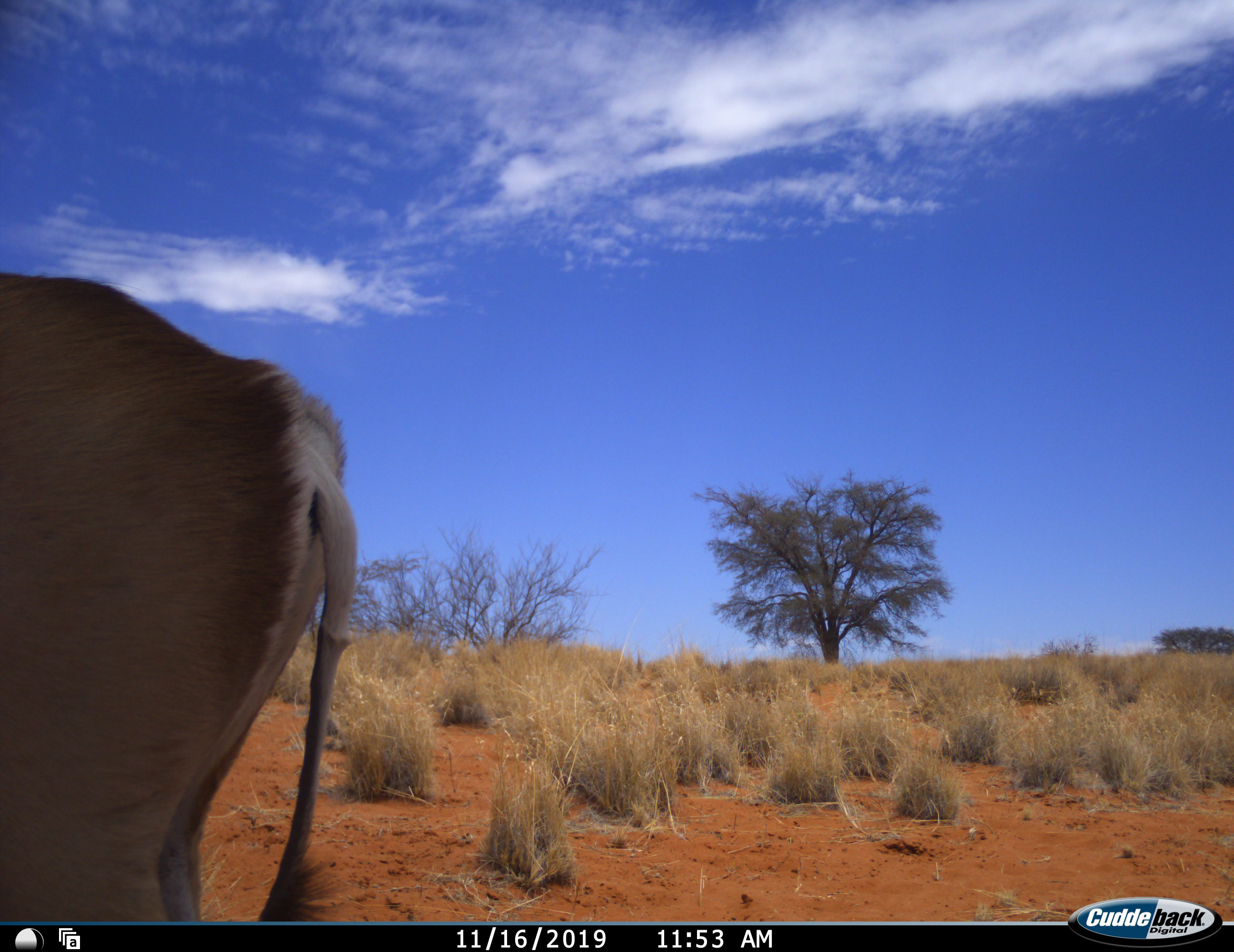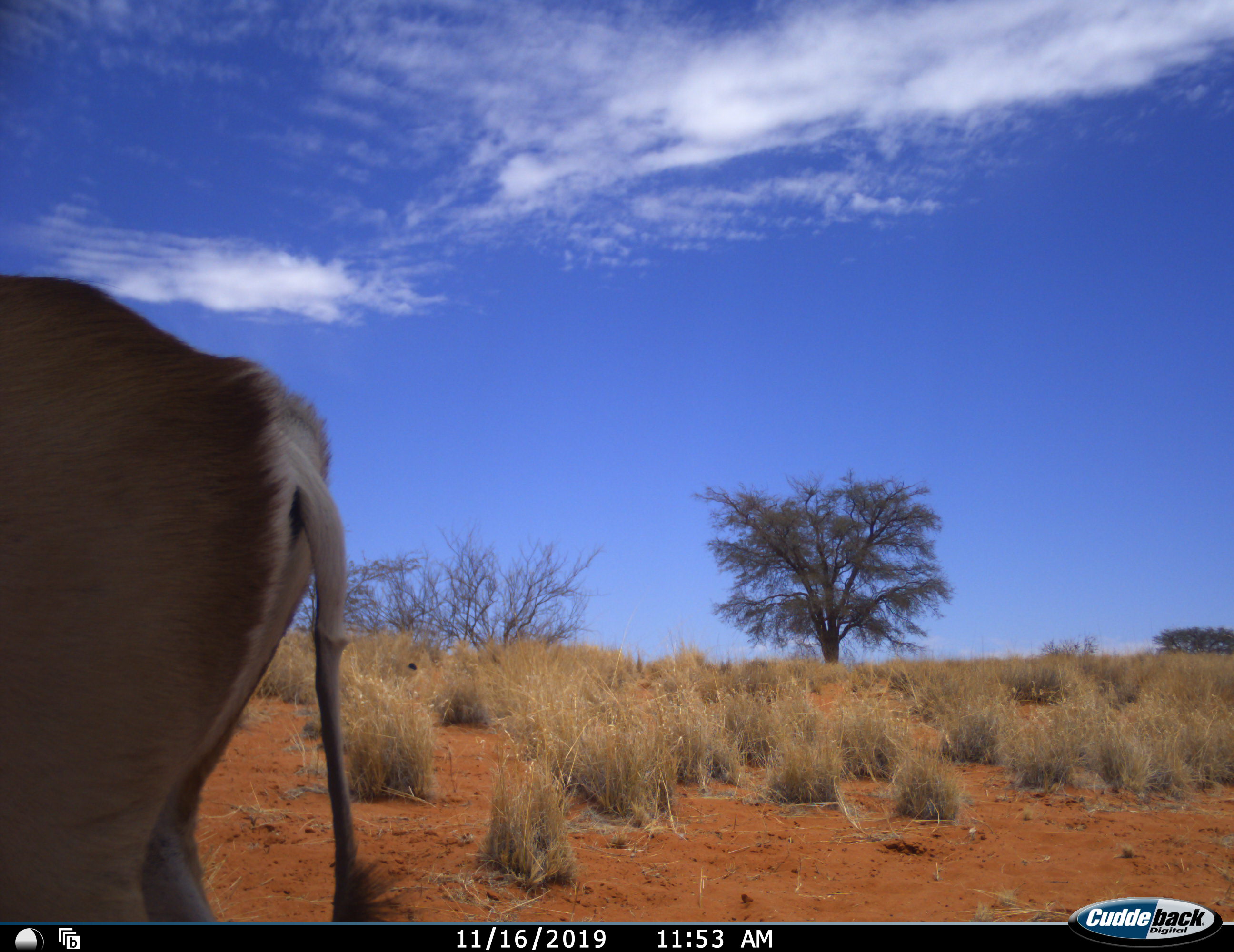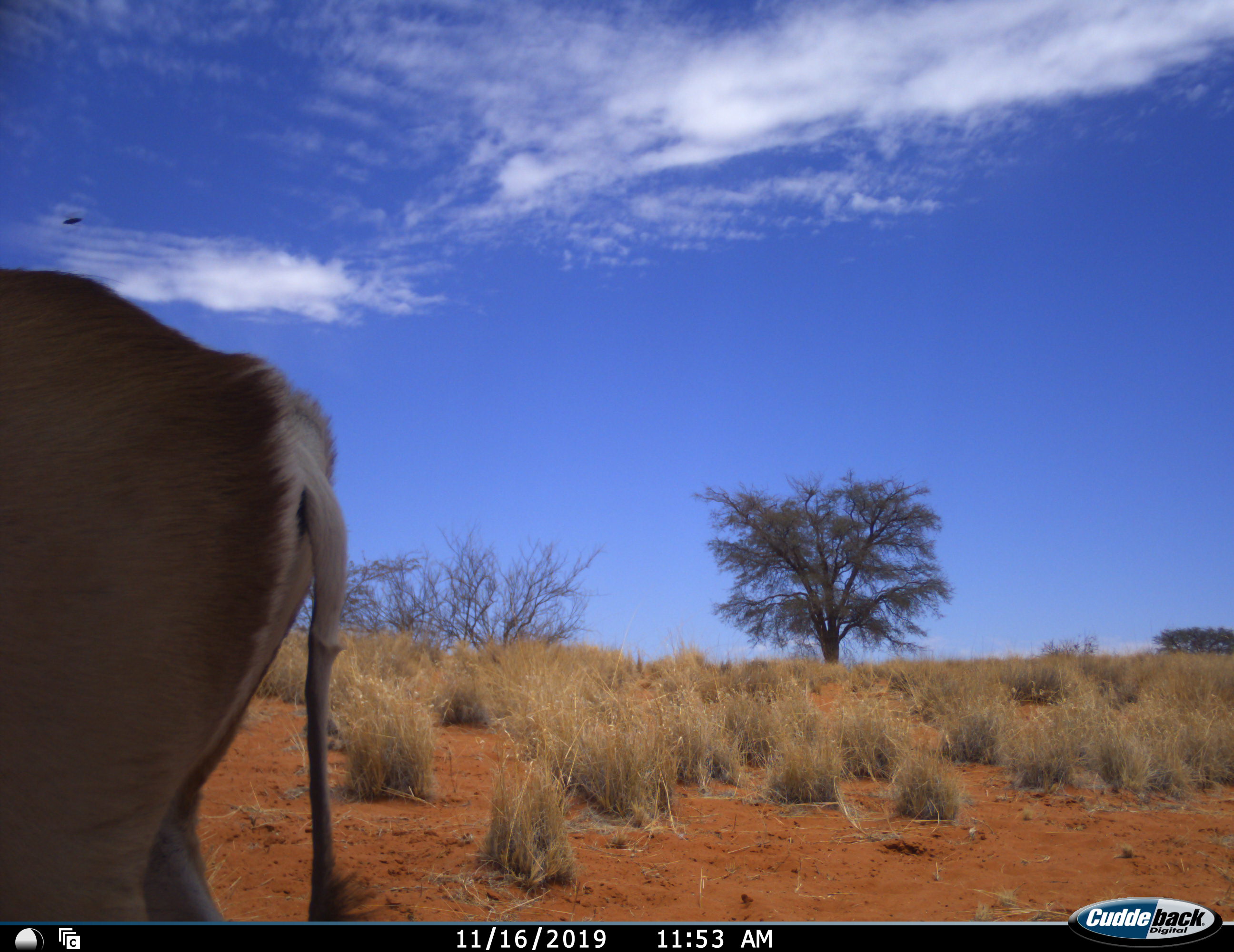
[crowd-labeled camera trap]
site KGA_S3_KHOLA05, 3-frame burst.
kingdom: Animalia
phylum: Chordata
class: Mammalia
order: Artiodactyla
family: Bovidae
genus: Antidorcas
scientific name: Antidorcas marsupialis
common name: springbok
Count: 1.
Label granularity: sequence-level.